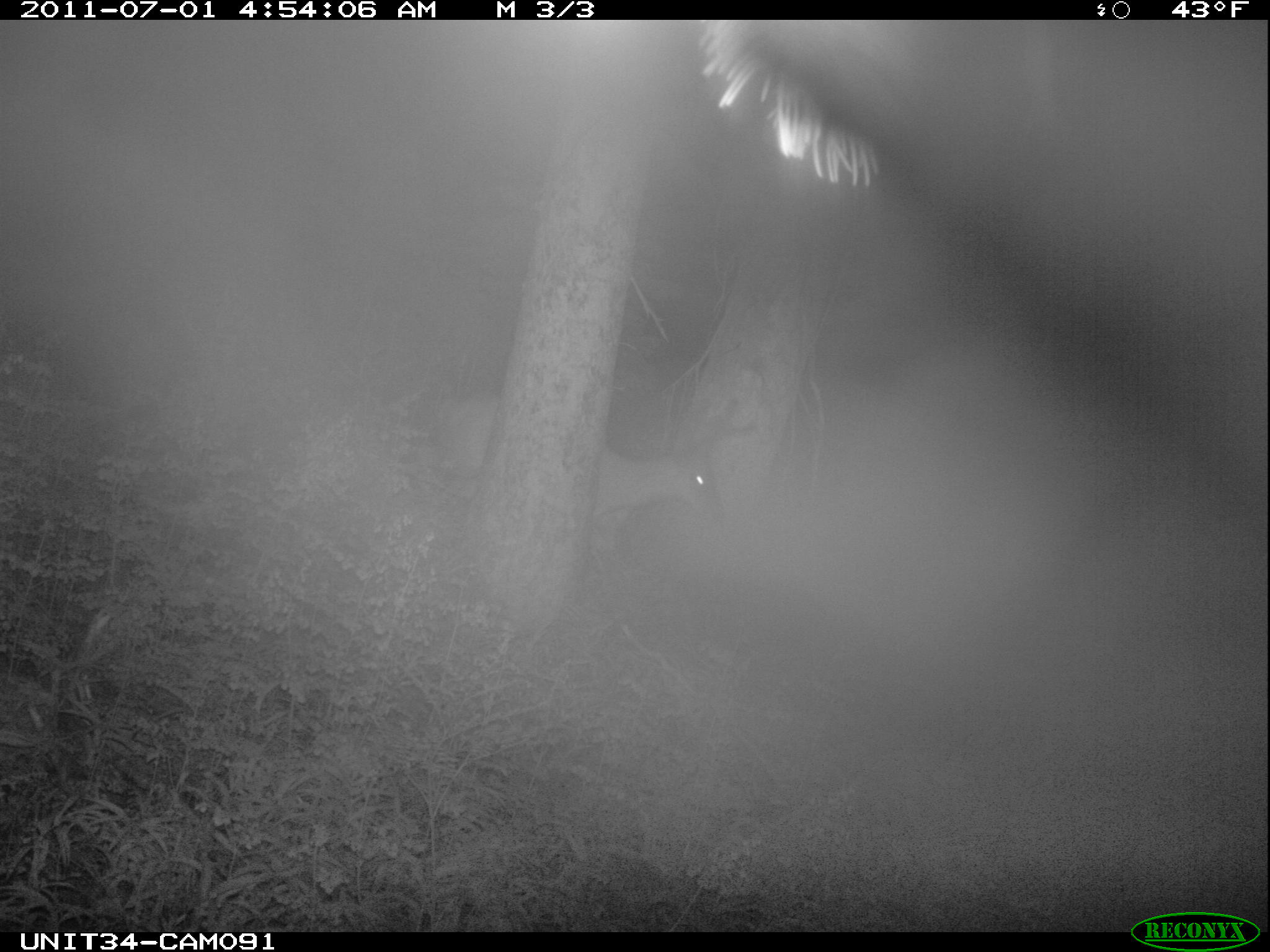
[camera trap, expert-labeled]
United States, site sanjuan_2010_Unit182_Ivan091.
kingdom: Animalia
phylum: Chordata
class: Mammalia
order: Artiodactyla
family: Cervidae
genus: Odocoileus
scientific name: Odocoileus hemionus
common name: mule deer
Odocoileus hemionus (mule deer).